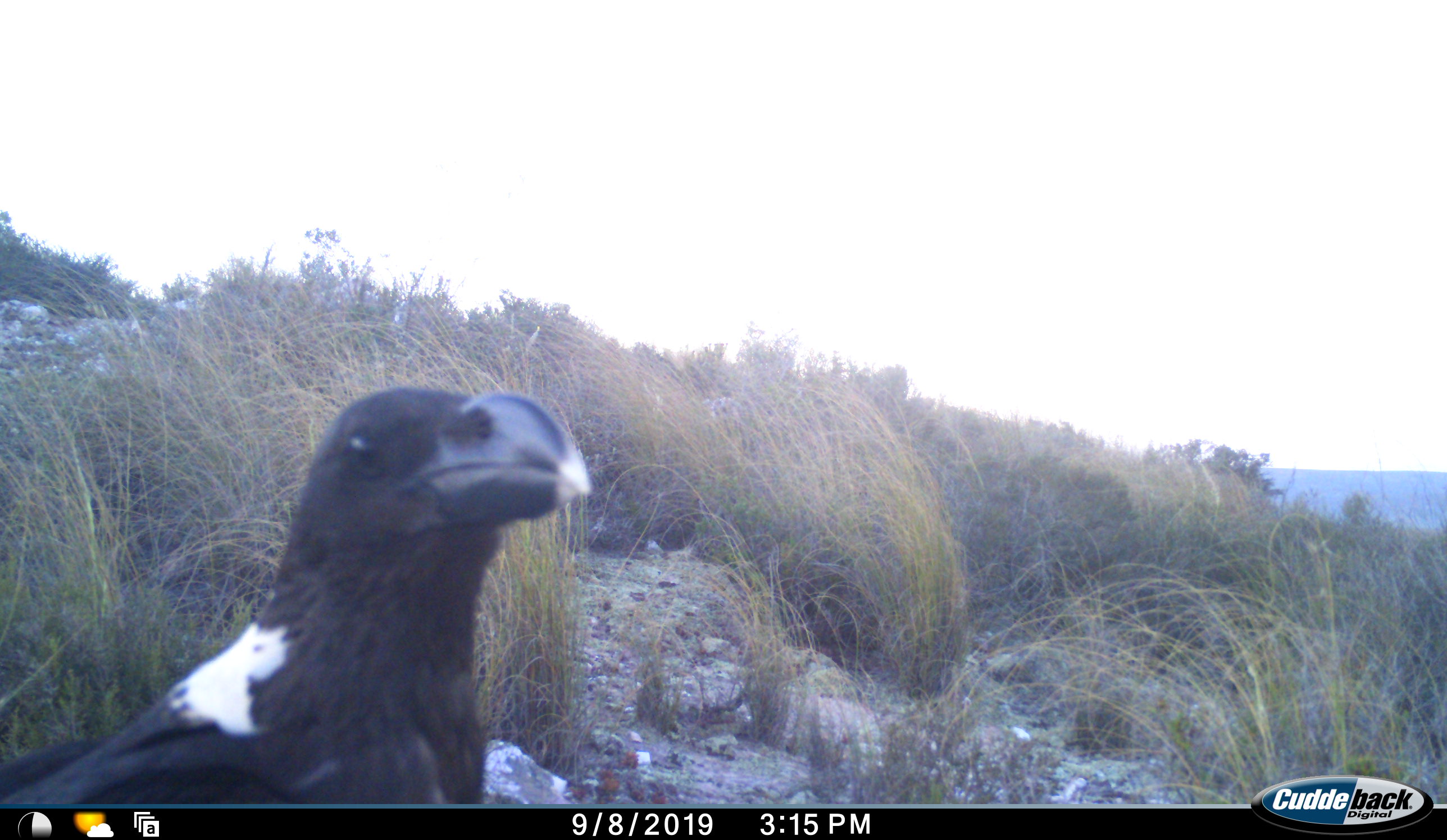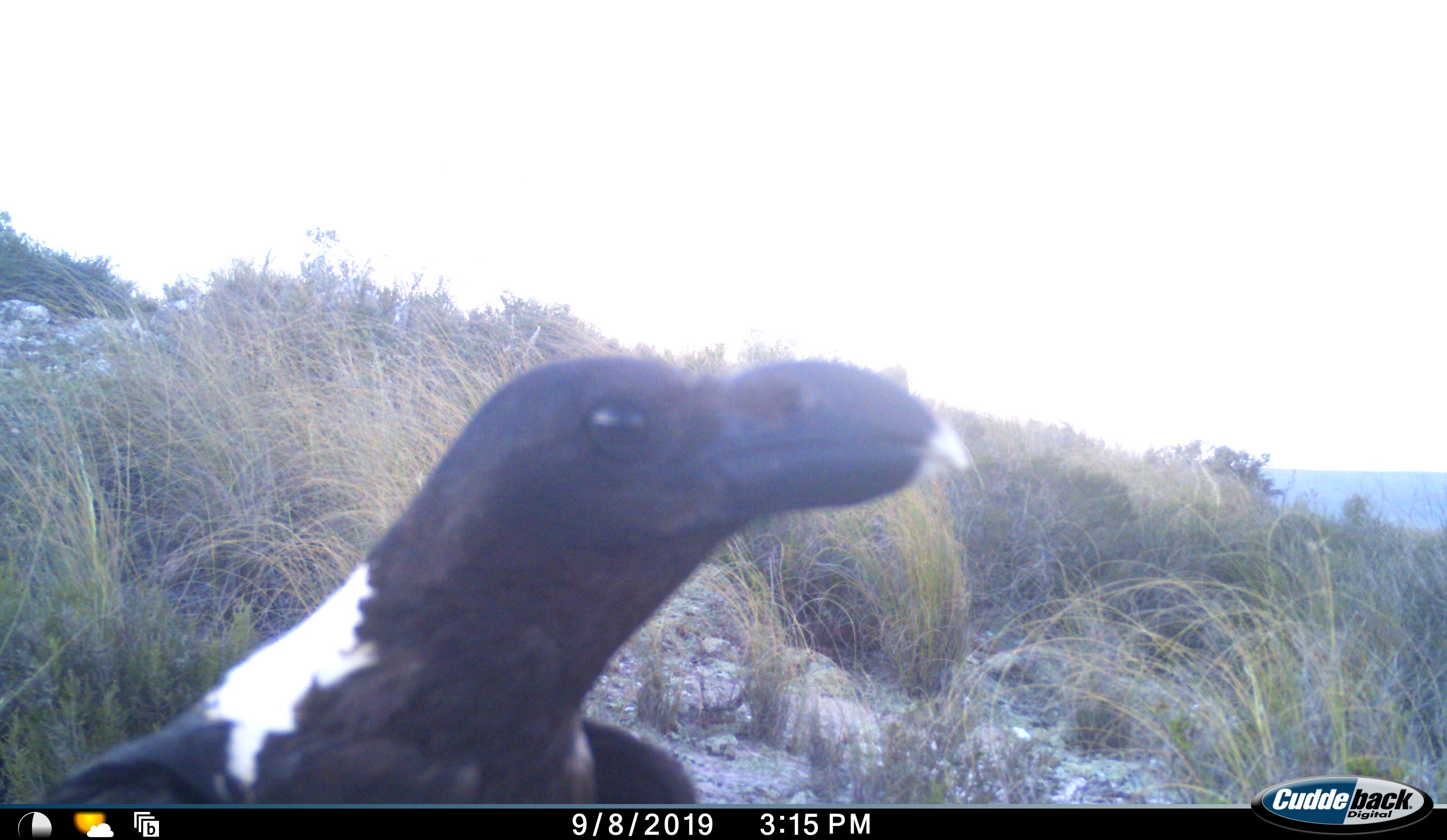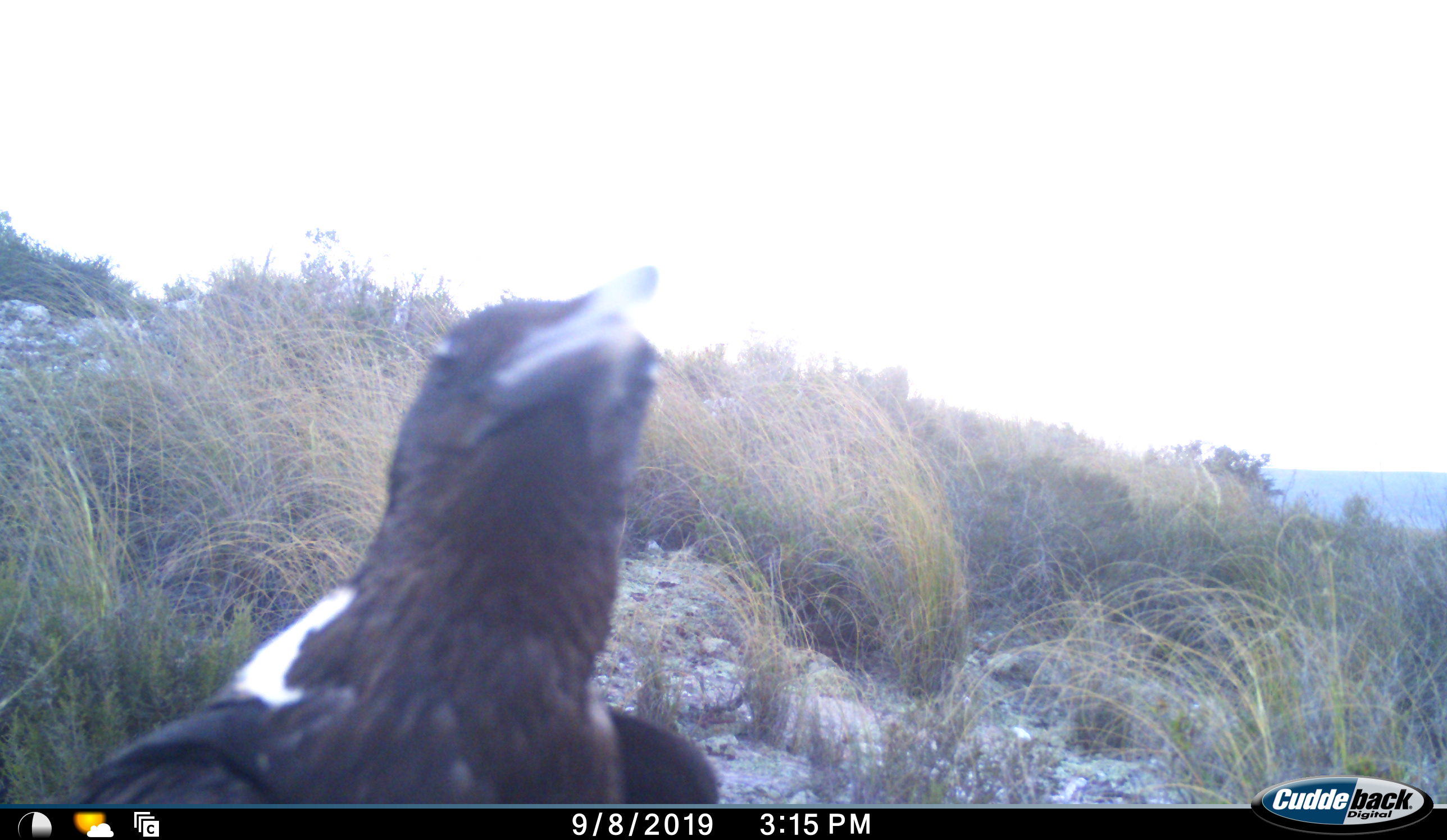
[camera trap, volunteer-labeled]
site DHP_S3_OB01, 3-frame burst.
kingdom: Animalia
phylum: Chordata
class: Aves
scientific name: Aves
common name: bird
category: birdother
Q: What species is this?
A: Birdother (bird) (Aves).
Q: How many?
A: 1.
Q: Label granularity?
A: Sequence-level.